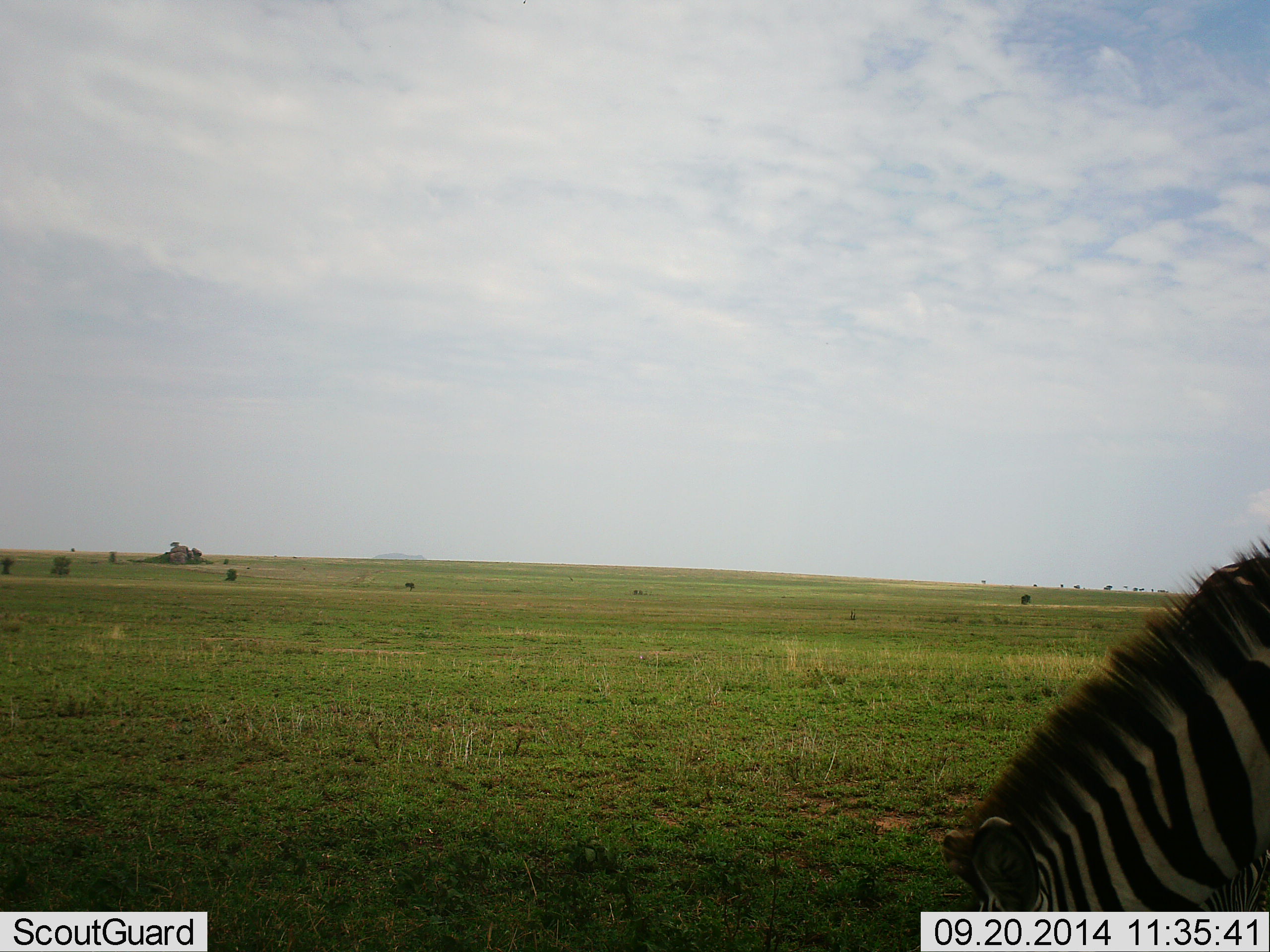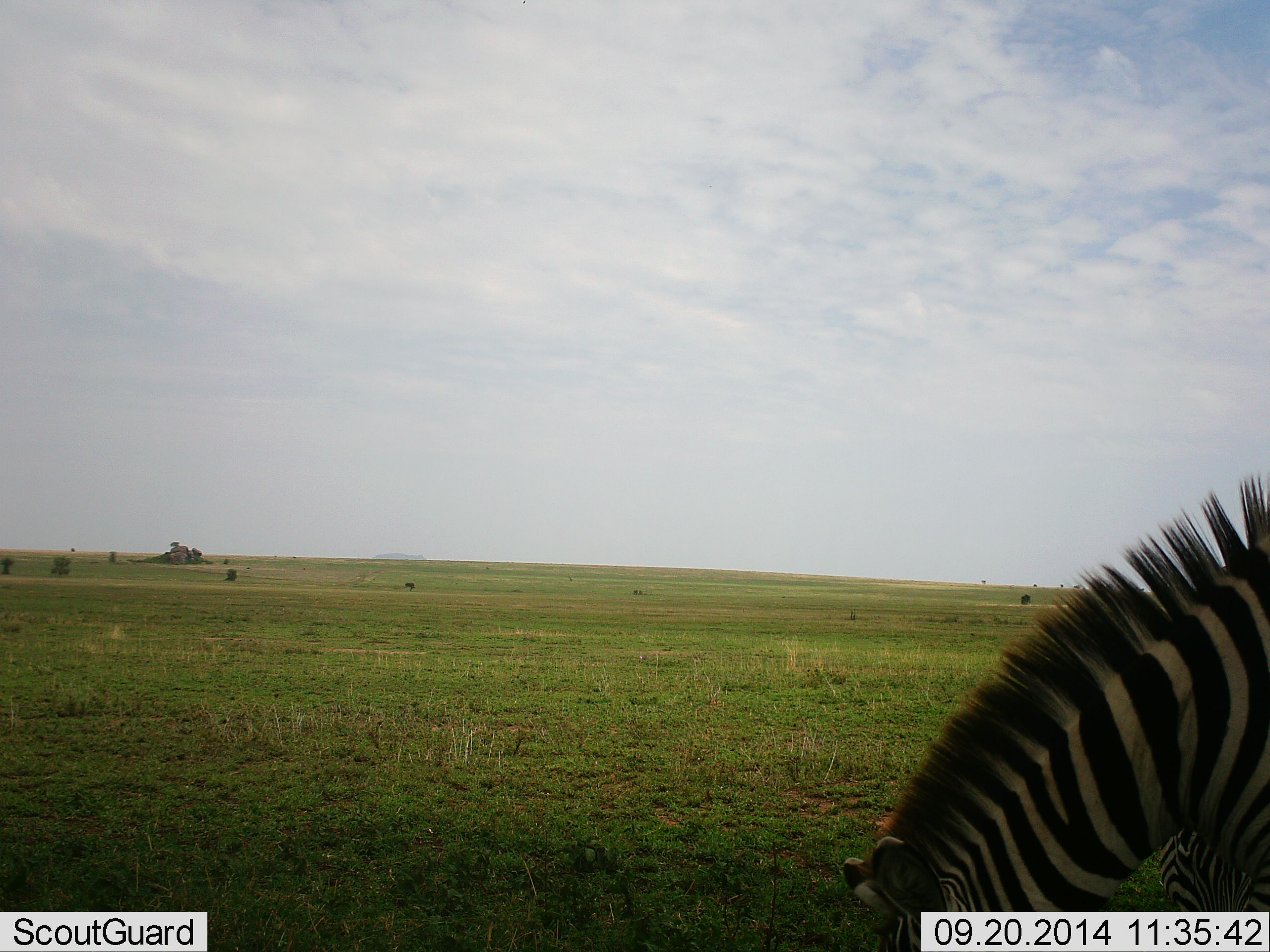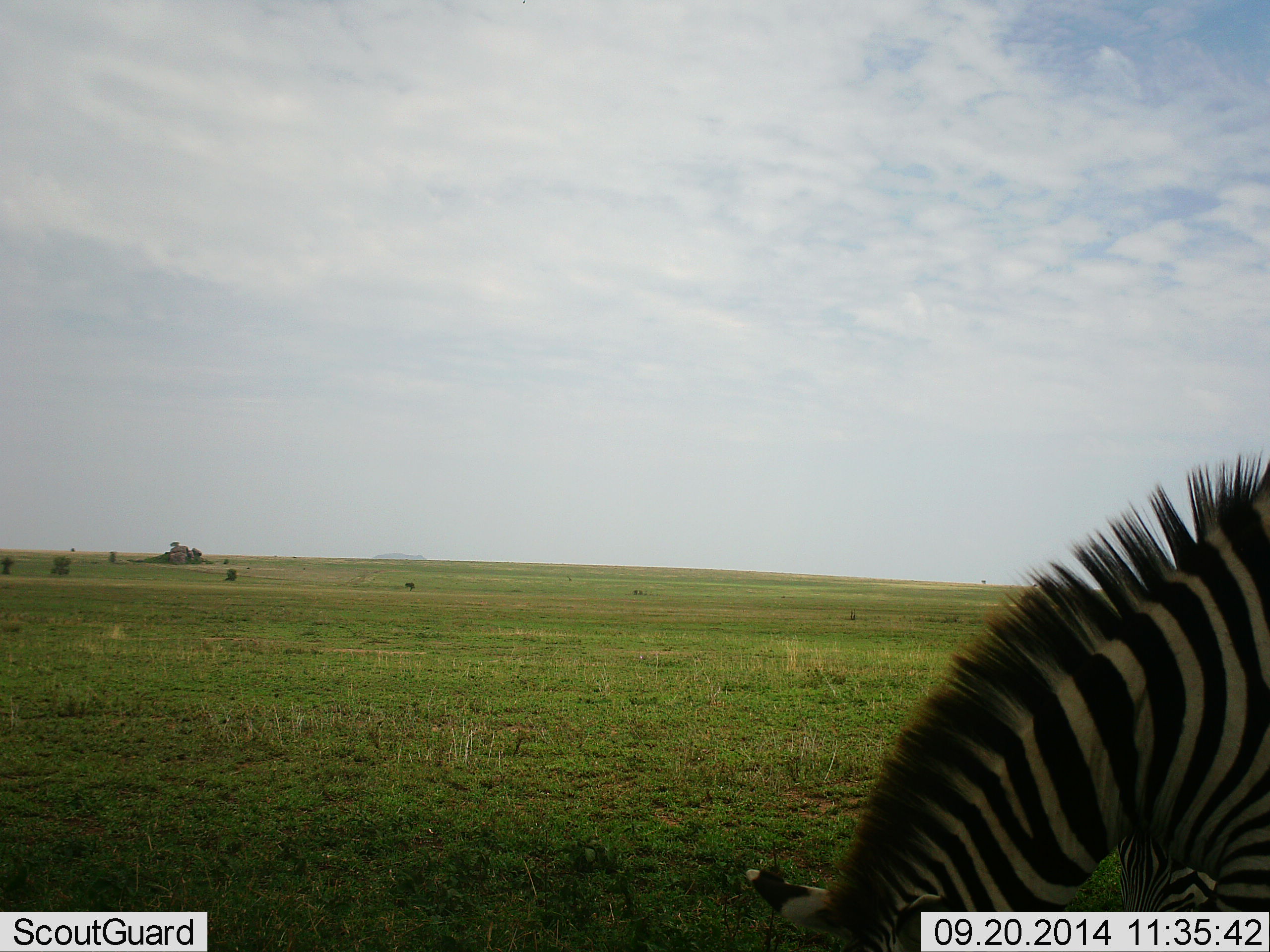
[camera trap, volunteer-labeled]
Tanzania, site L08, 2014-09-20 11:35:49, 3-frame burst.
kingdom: Animalia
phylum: Chordata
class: Mammalia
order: Perissodactyla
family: Equidae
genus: Equus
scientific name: Equus quagga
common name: plains zebra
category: zebra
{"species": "zebra (plains zebra) (Equus quagga)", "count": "1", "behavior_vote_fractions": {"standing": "10%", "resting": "0%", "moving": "10%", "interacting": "0%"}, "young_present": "0%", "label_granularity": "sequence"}